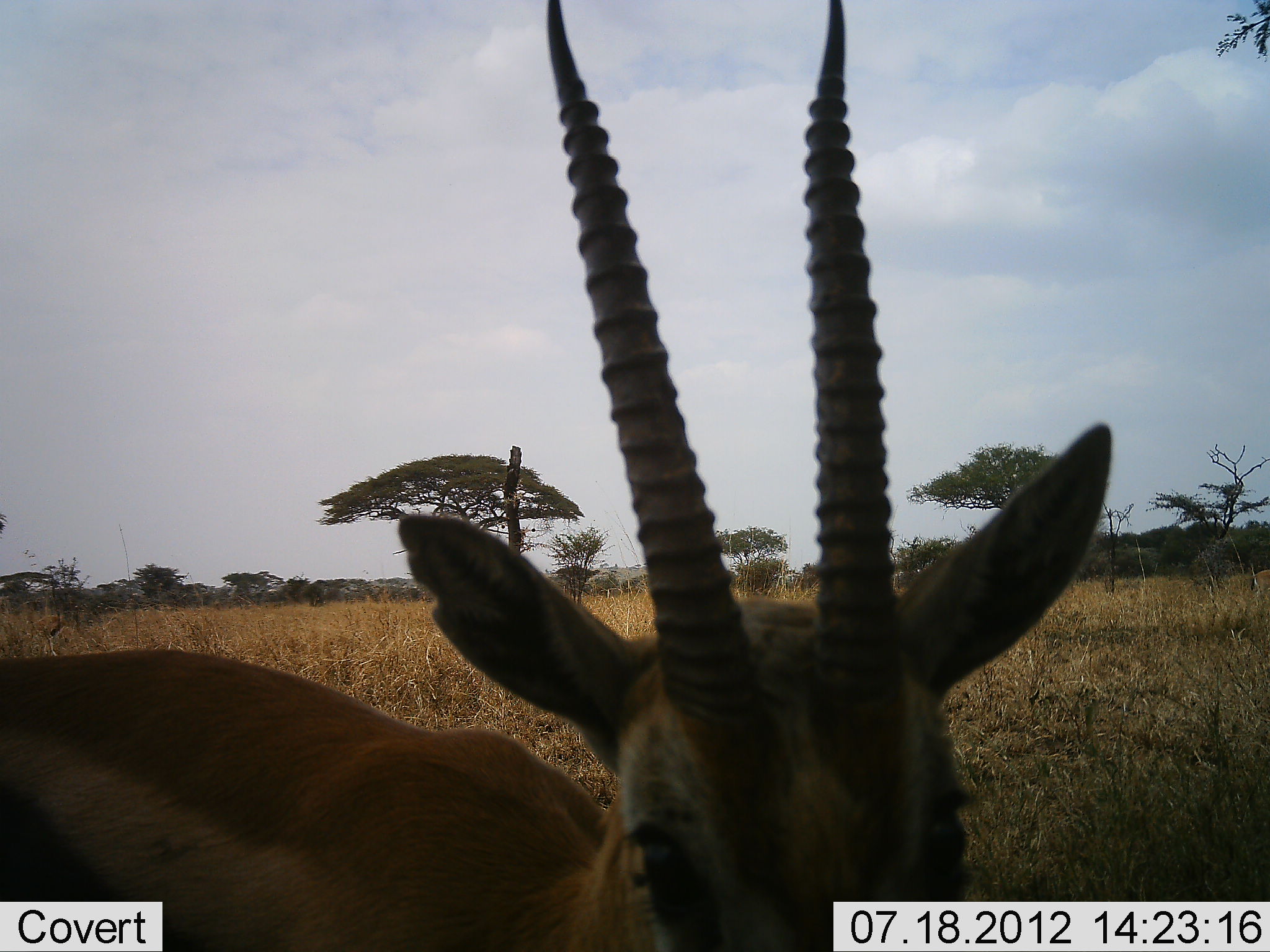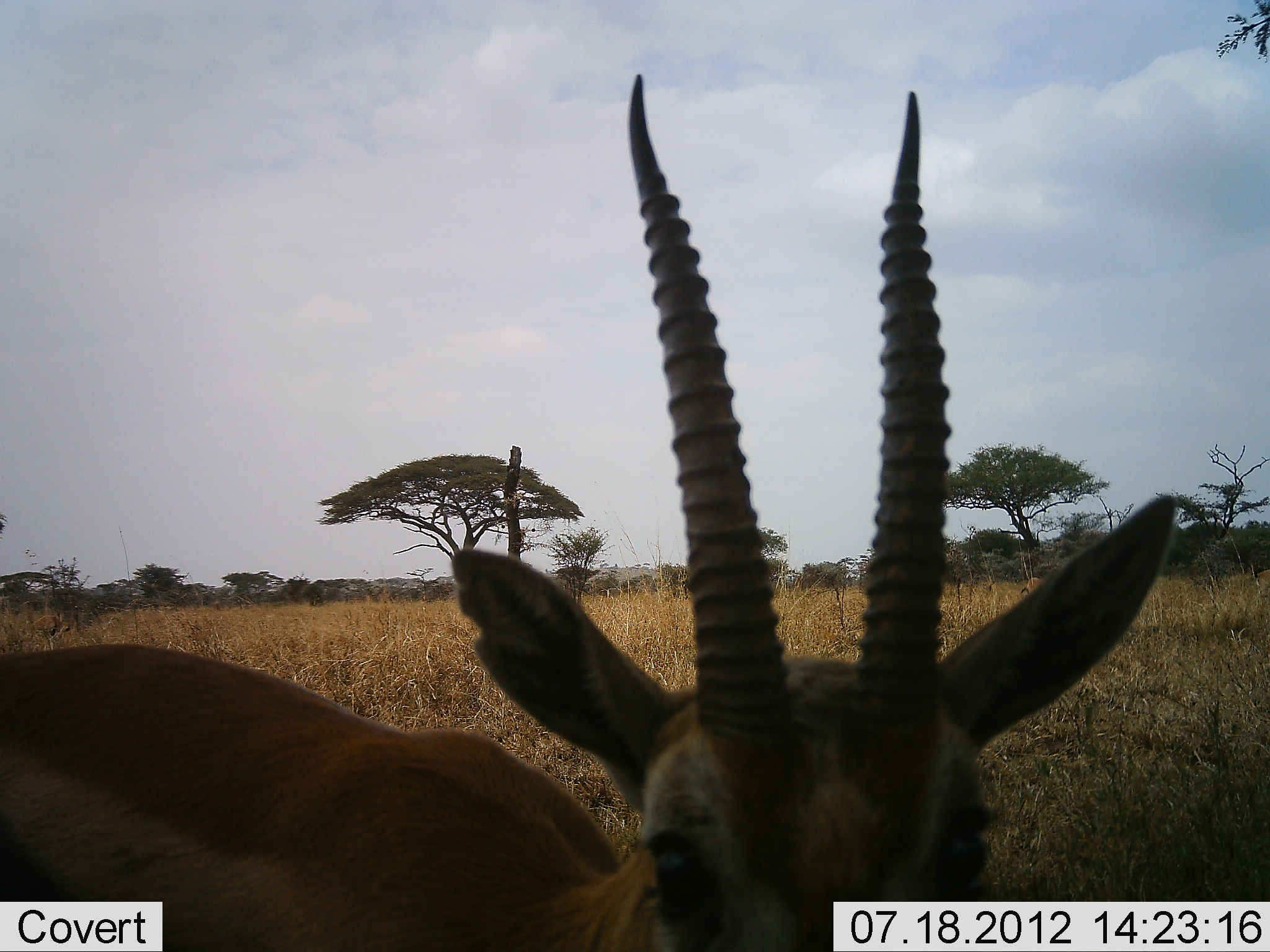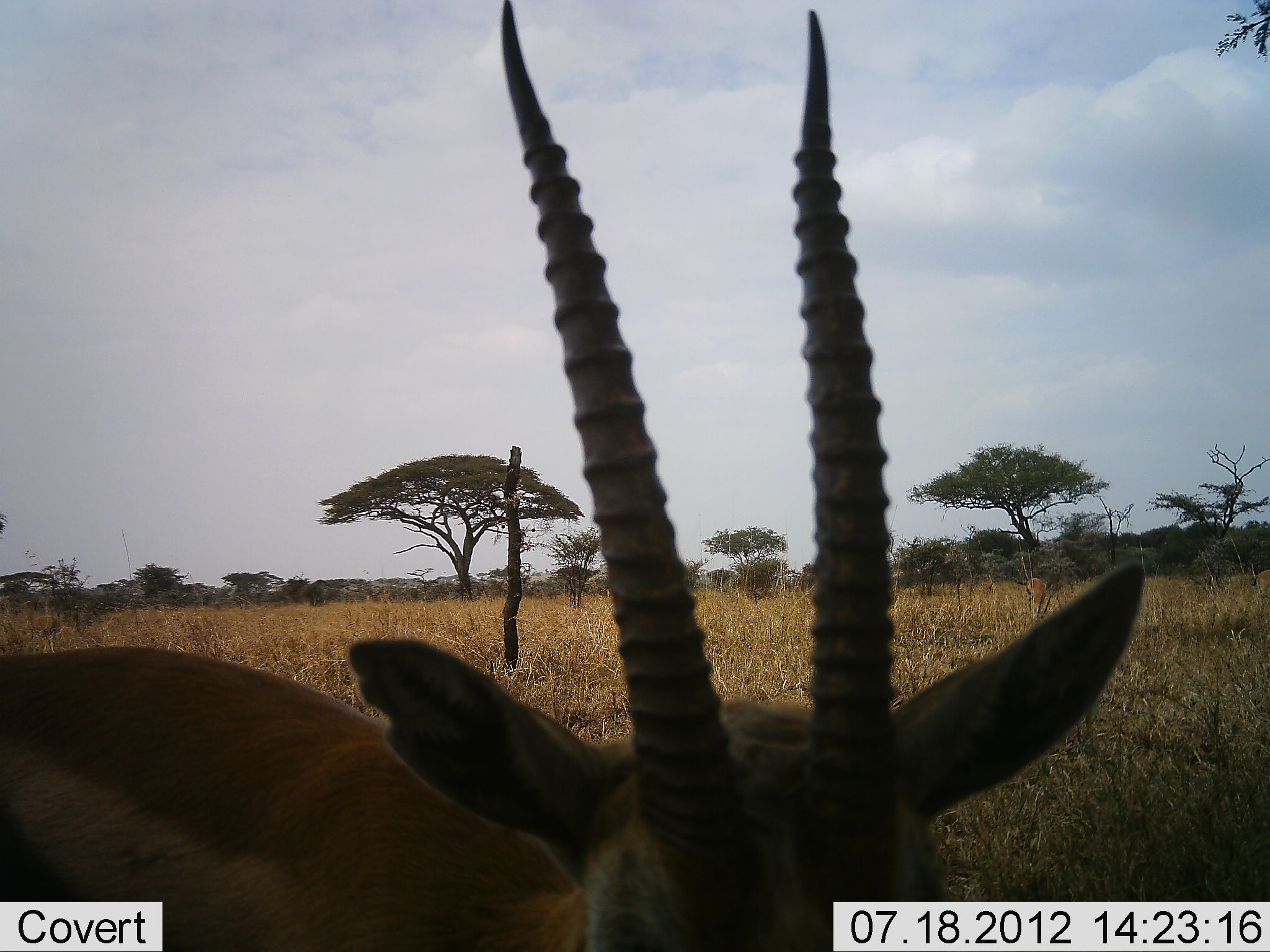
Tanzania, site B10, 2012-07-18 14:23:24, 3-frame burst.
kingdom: Animalia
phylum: Chordata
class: Mammalia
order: Artiodactyla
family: Bovidae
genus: Eudorcas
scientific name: Eudorcas thomsonii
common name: thomson's gazelle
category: gazellethomsons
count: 1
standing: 90%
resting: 0%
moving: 0%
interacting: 0%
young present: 0%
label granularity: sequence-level